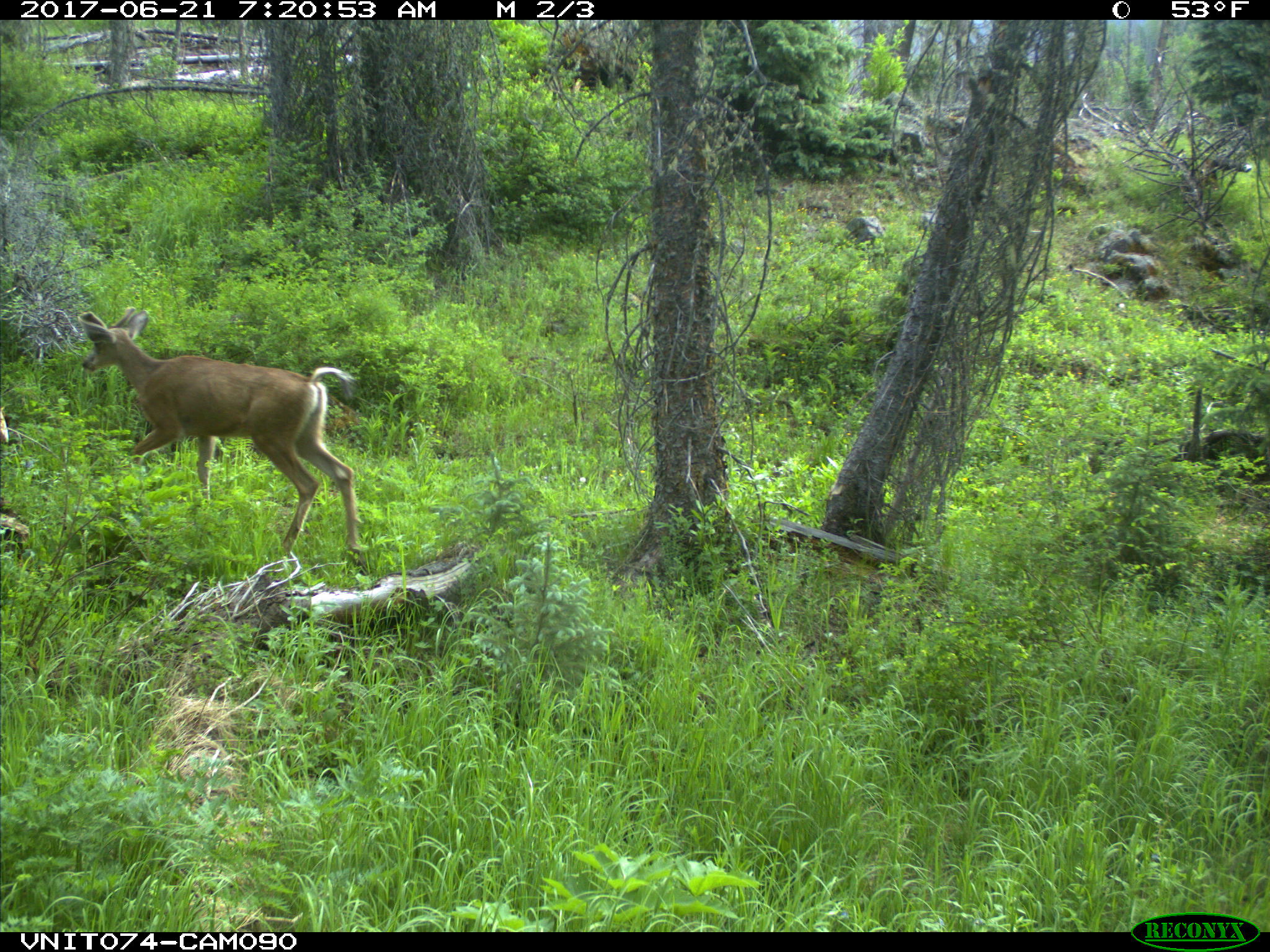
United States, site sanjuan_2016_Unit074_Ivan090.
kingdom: Animalia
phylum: Chordata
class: Mammalia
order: Artiodactyla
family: Cervidae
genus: Odocoileus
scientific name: Odocoileus hemionus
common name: mule deer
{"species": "Odocoileus hemionus (mule deer)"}